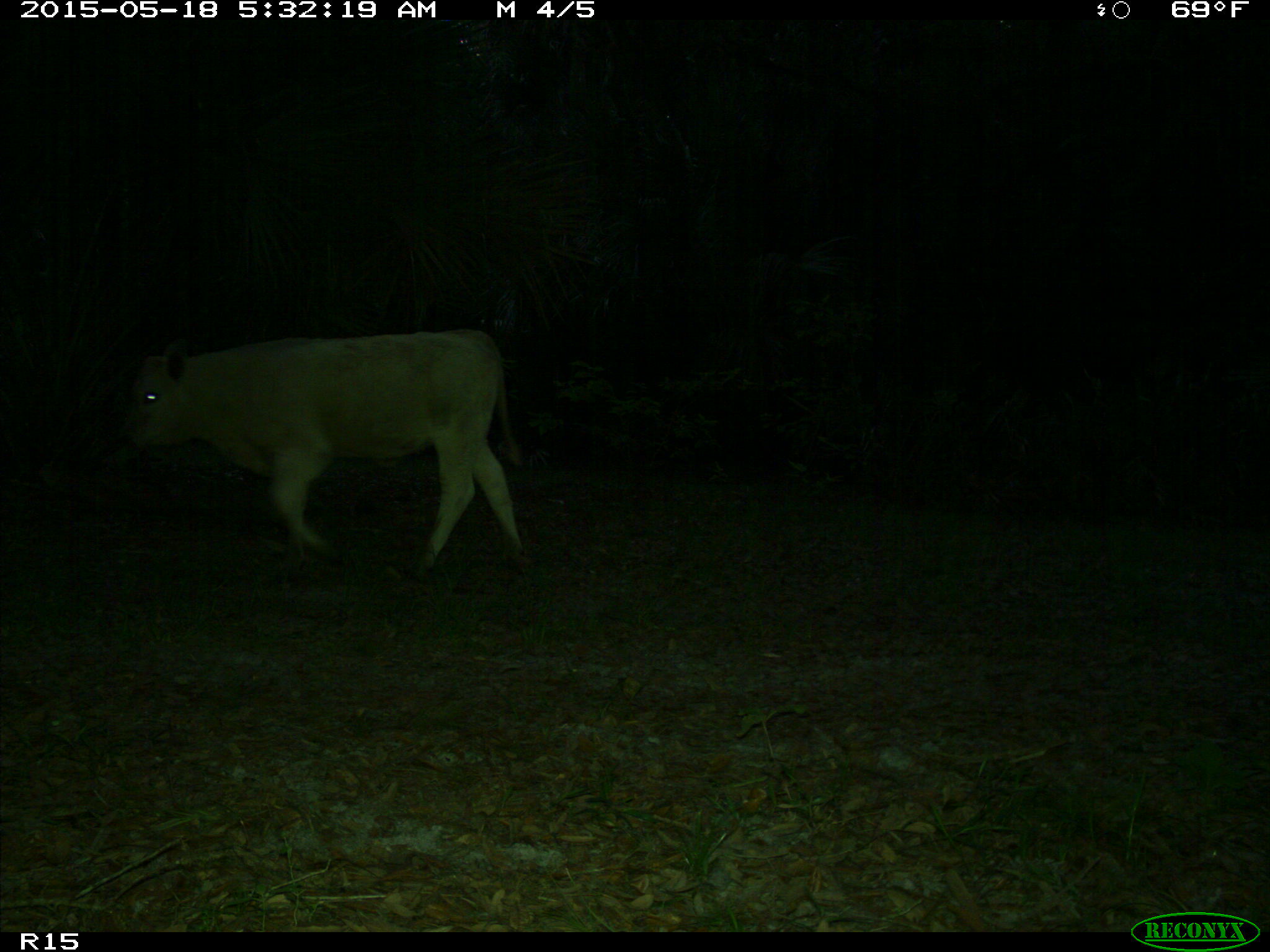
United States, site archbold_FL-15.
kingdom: Animalia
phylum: Chordata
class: Mammalia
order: Artiodactyla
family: Bovidae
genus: Bos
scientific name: Bos taurus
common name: domestic cow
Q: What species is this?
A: Bos taurus (domestic cow).